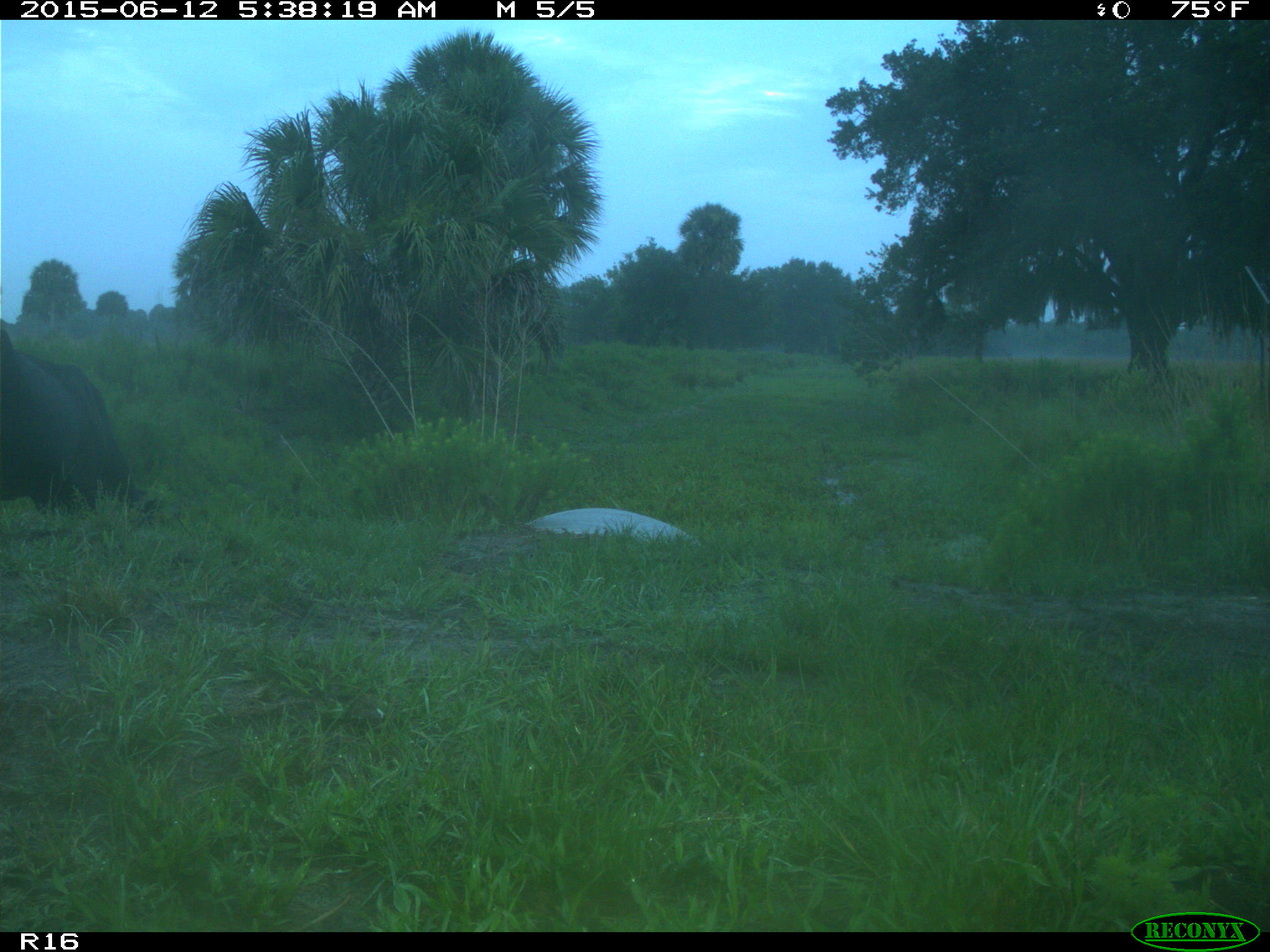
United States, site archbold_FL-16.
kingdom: Animalia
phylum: Chordata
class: Mammalia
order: Artiodactyla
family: Bovidae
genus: Bos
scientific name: Bos taurus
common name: domestic cow